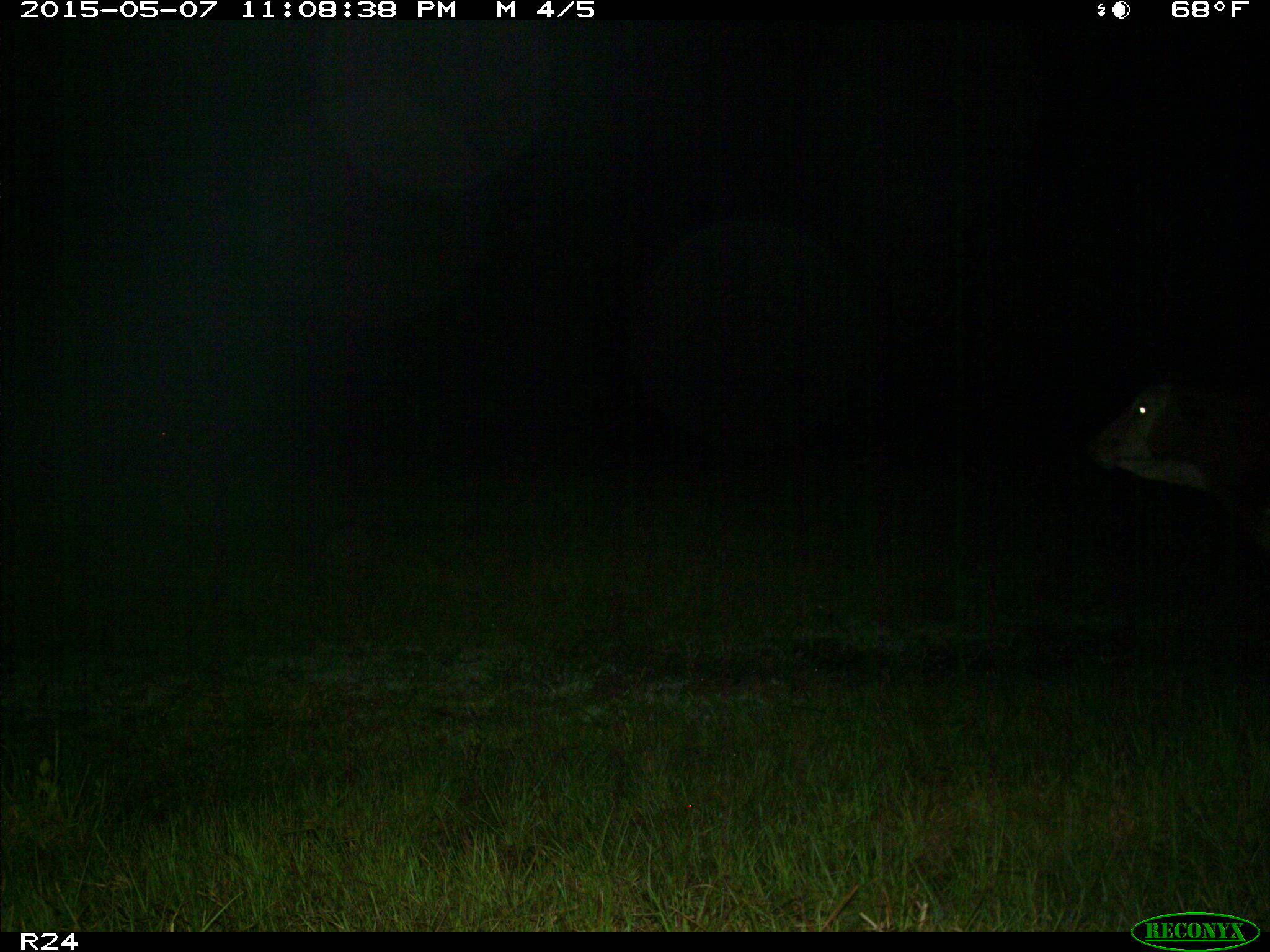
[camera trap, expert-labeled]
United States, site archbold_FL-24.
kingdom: Animalia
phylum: Chordata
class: Mammalia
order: Artiodactyla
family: Bovidae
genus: Bos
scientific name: Bos taurus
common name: domestic cow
Bos taurus (domestic cow).